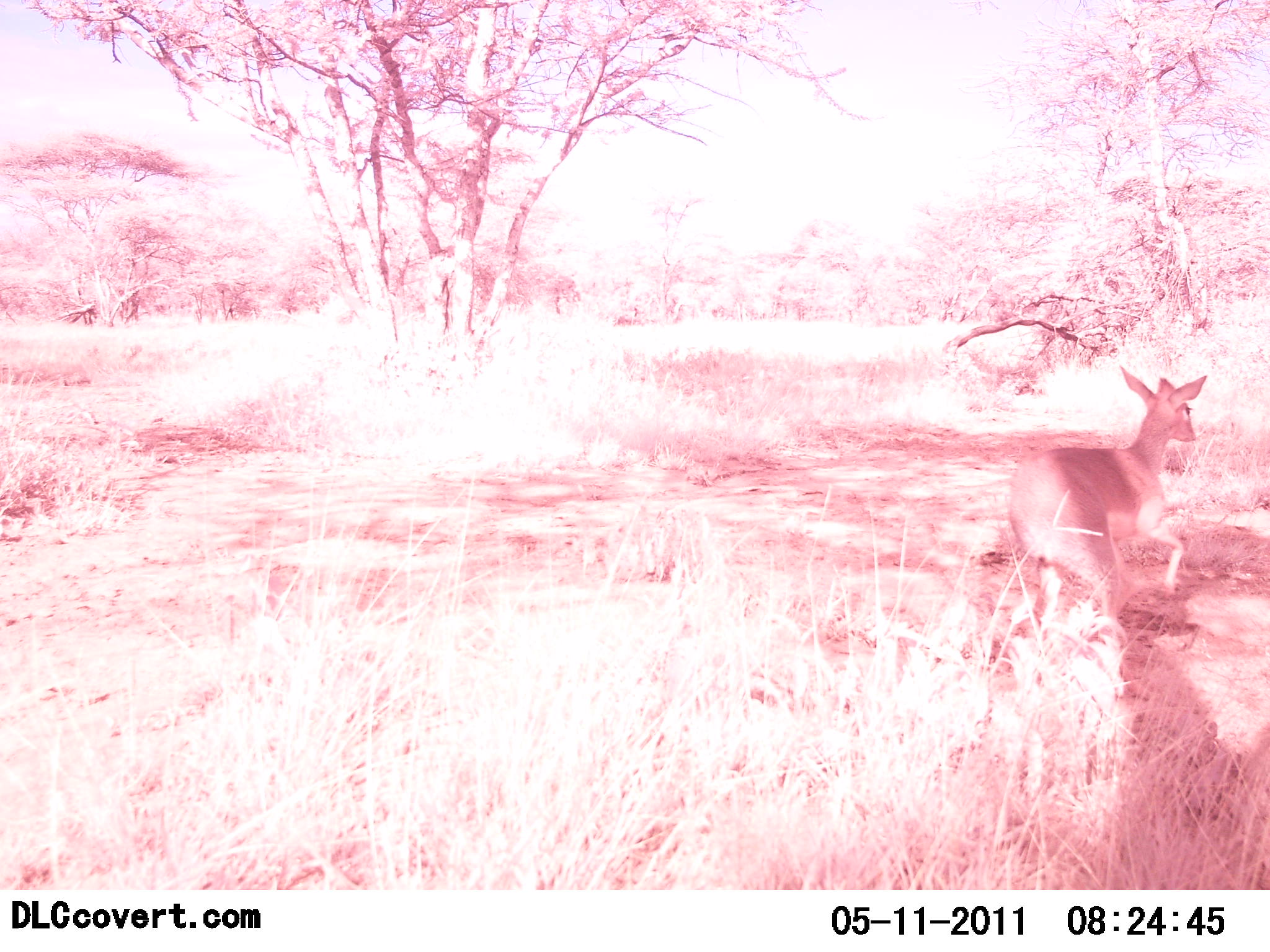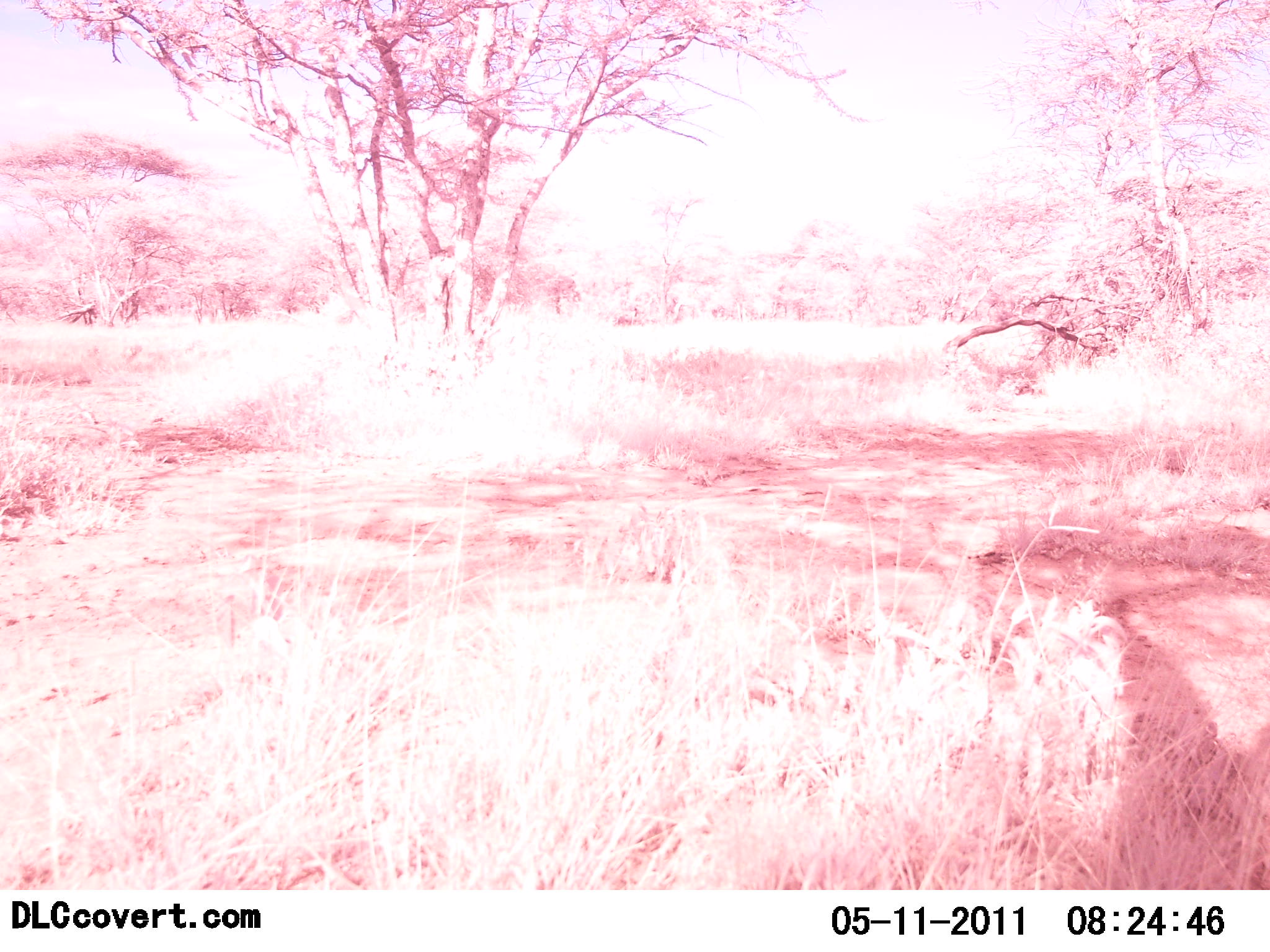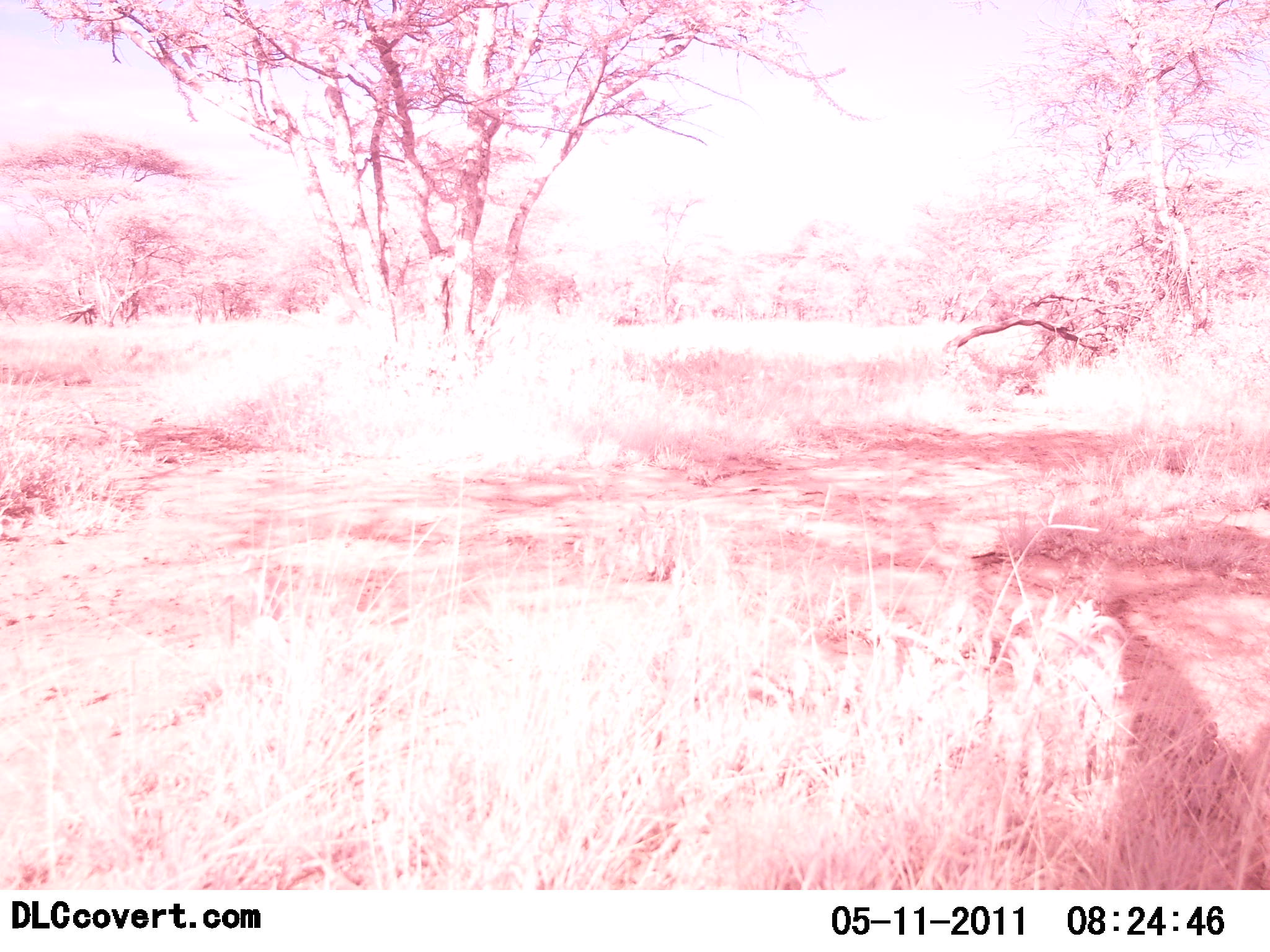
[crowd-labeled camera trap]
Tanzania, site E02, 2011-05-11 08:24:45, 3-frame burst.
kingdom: Animalia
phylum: Chordata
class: Mammalia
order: Artiodactyla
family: Bovidae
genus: Madoqua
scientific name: Madoqua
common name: dikdik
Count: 1.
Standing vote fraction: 0%.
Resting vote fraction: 20%.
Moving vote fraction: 100%.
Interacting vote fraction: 0%.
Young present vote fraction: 0%.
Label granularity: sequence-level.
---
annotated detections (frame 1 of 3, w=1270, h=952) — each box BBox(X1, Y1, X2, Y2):
animal: BBox(1009, 364, 1209, 636)